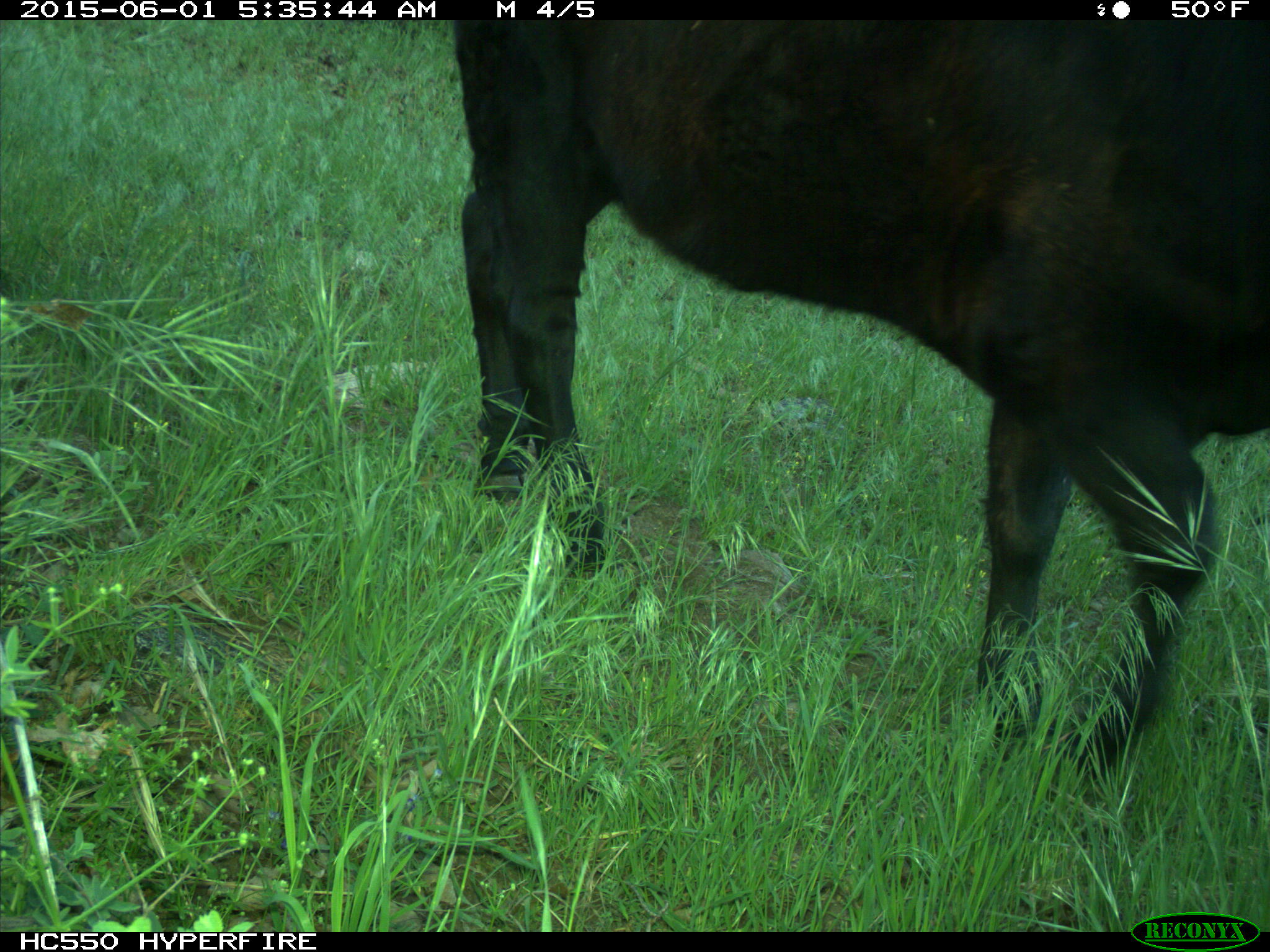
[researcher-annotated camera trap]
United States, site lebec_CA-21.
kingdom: Animalia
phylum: Chordata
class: Mammalia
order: Artiodactyla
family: Bovidae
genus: Bos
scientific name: Bos taurus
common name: domestic cow